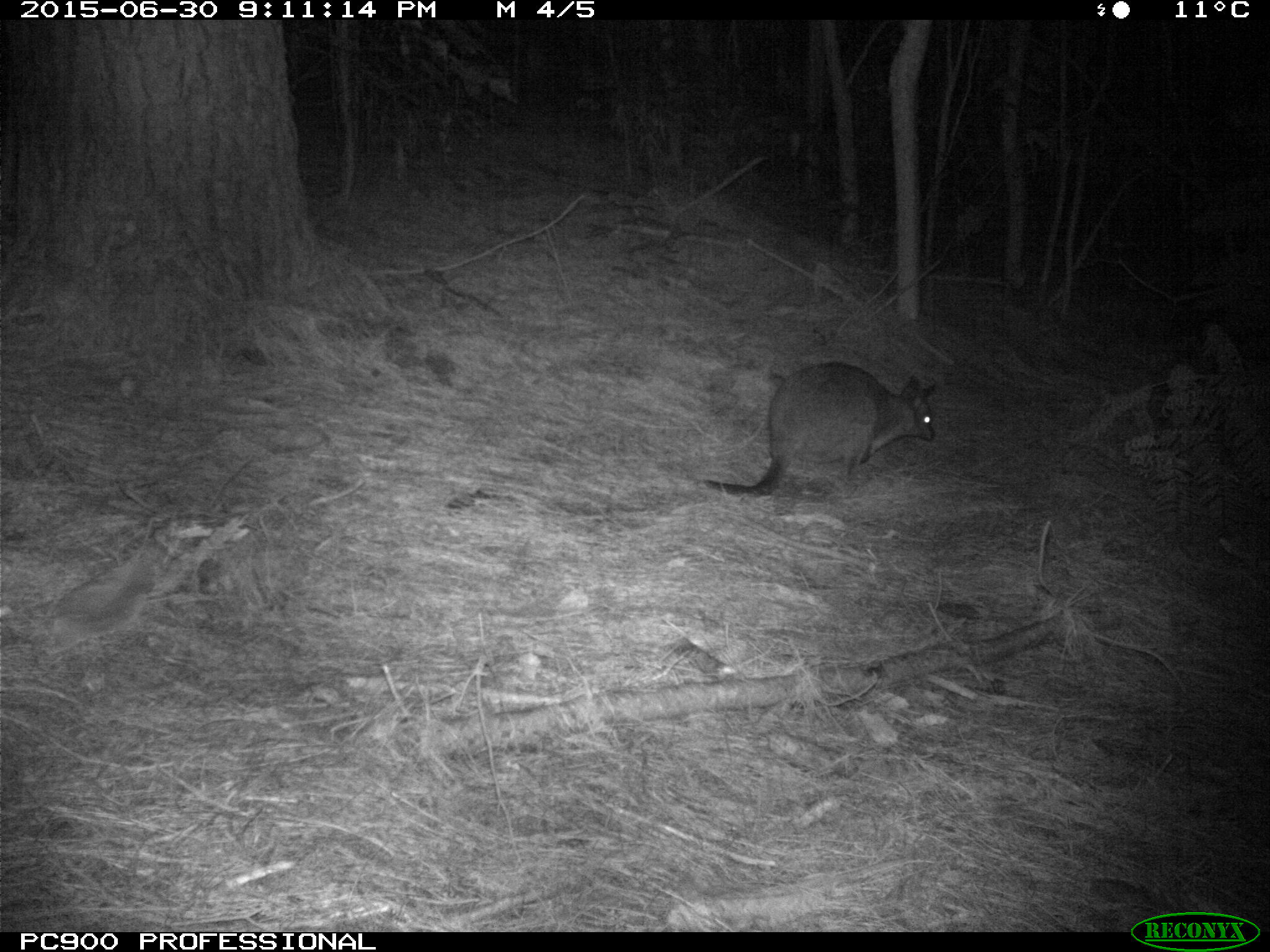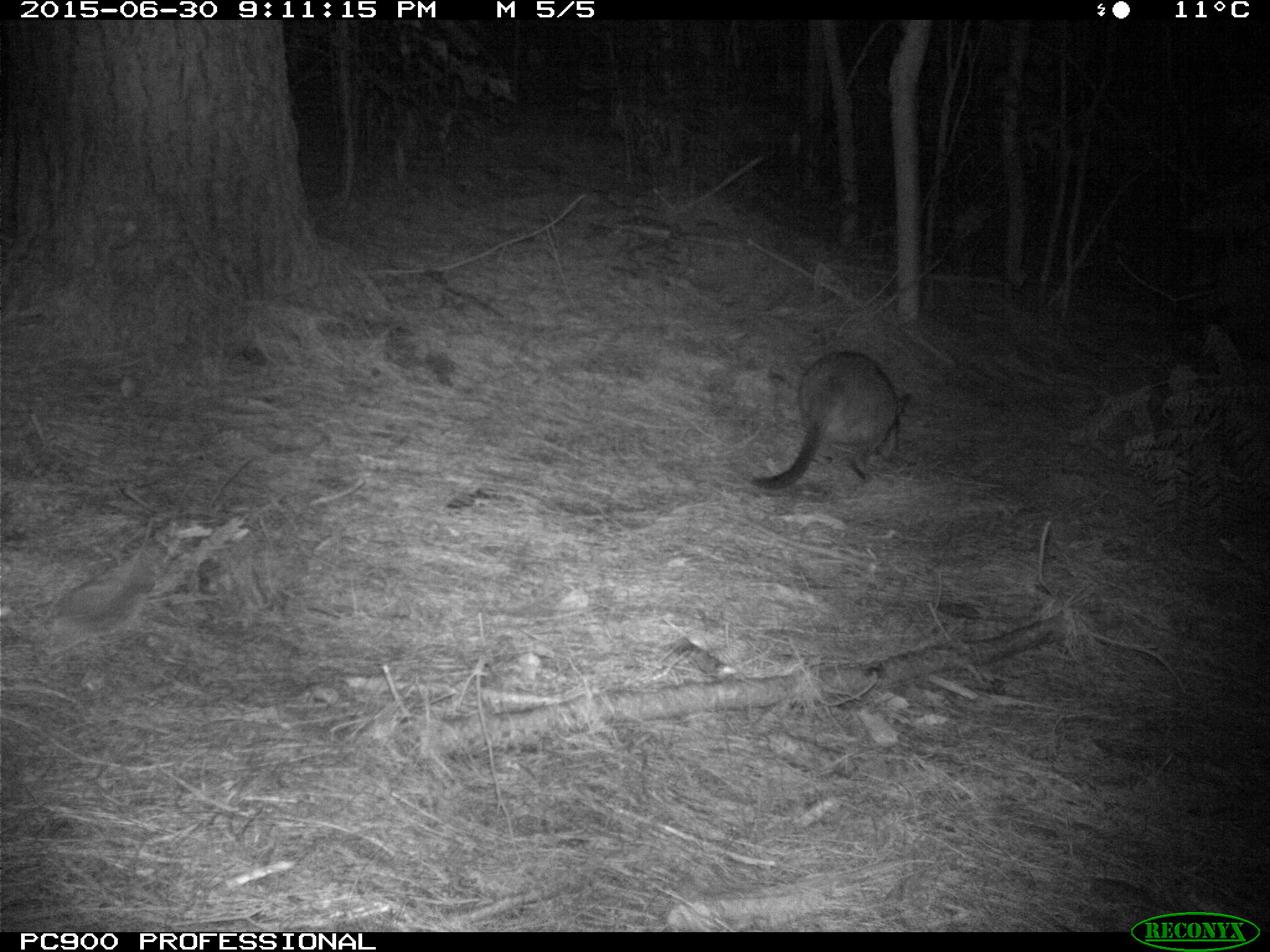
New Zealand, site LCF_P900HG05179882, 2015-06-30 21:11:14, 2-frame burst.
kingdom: Animalia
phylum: Chordata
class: Mammalia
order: Diprotodontia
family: Macropodidae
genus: Notamacropus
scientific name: Notamacropus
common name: wallaby